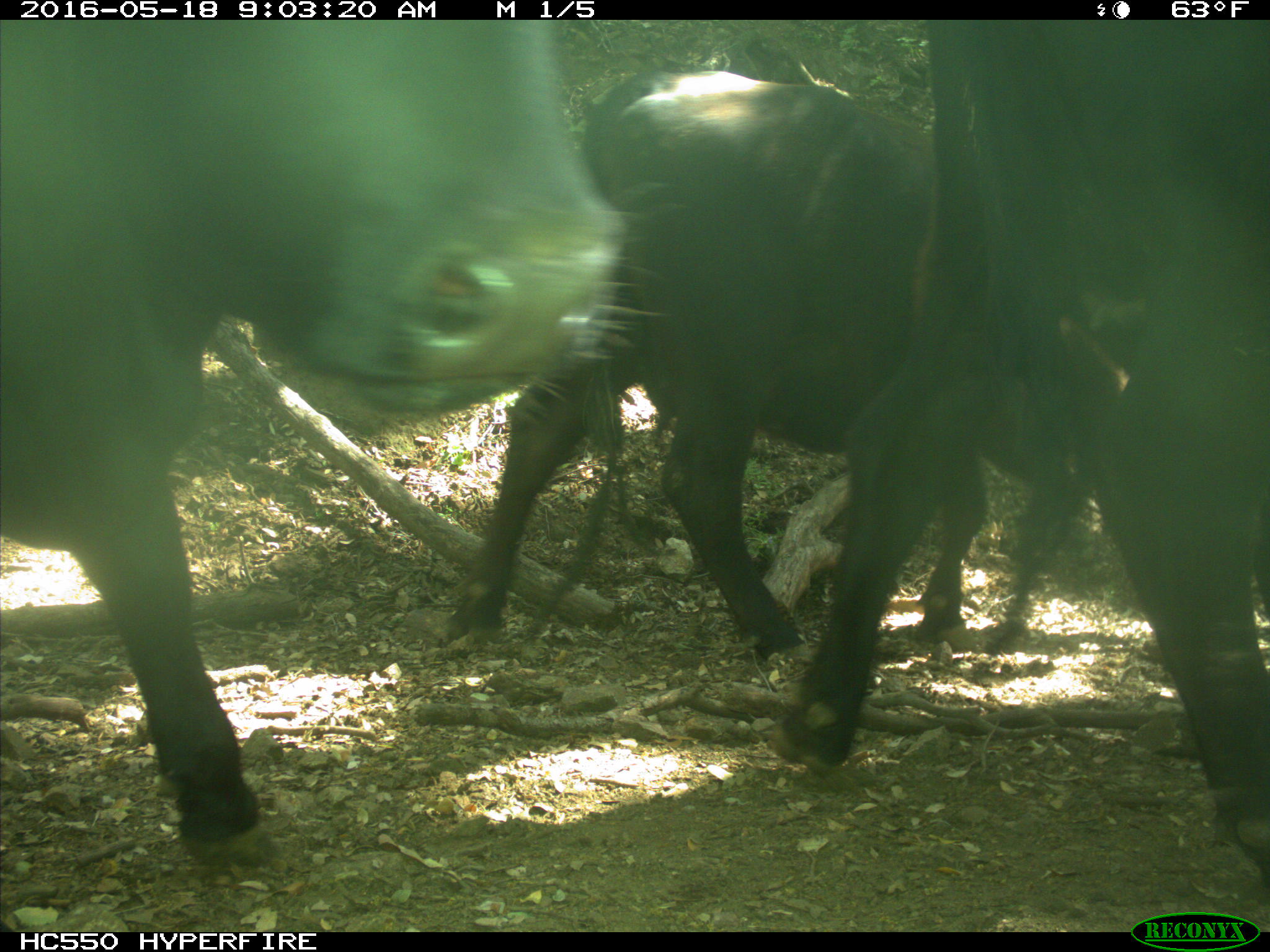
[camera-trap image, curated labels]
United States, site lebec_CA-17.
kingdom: Animalia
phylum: Chordata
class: Mammalia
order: Artiodactyla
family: Bovidae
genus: Bos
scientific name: Bos taurus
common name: domestic cow